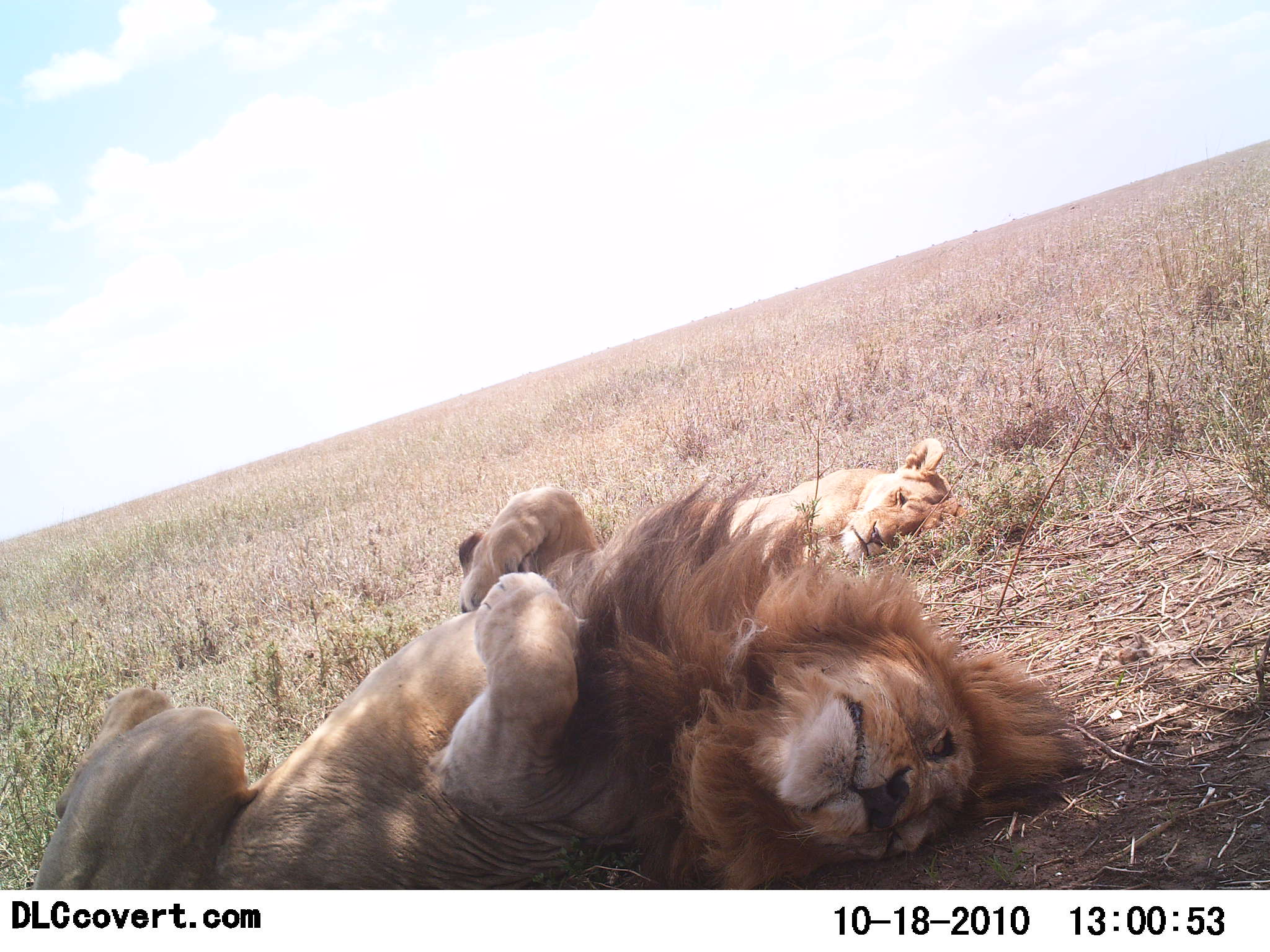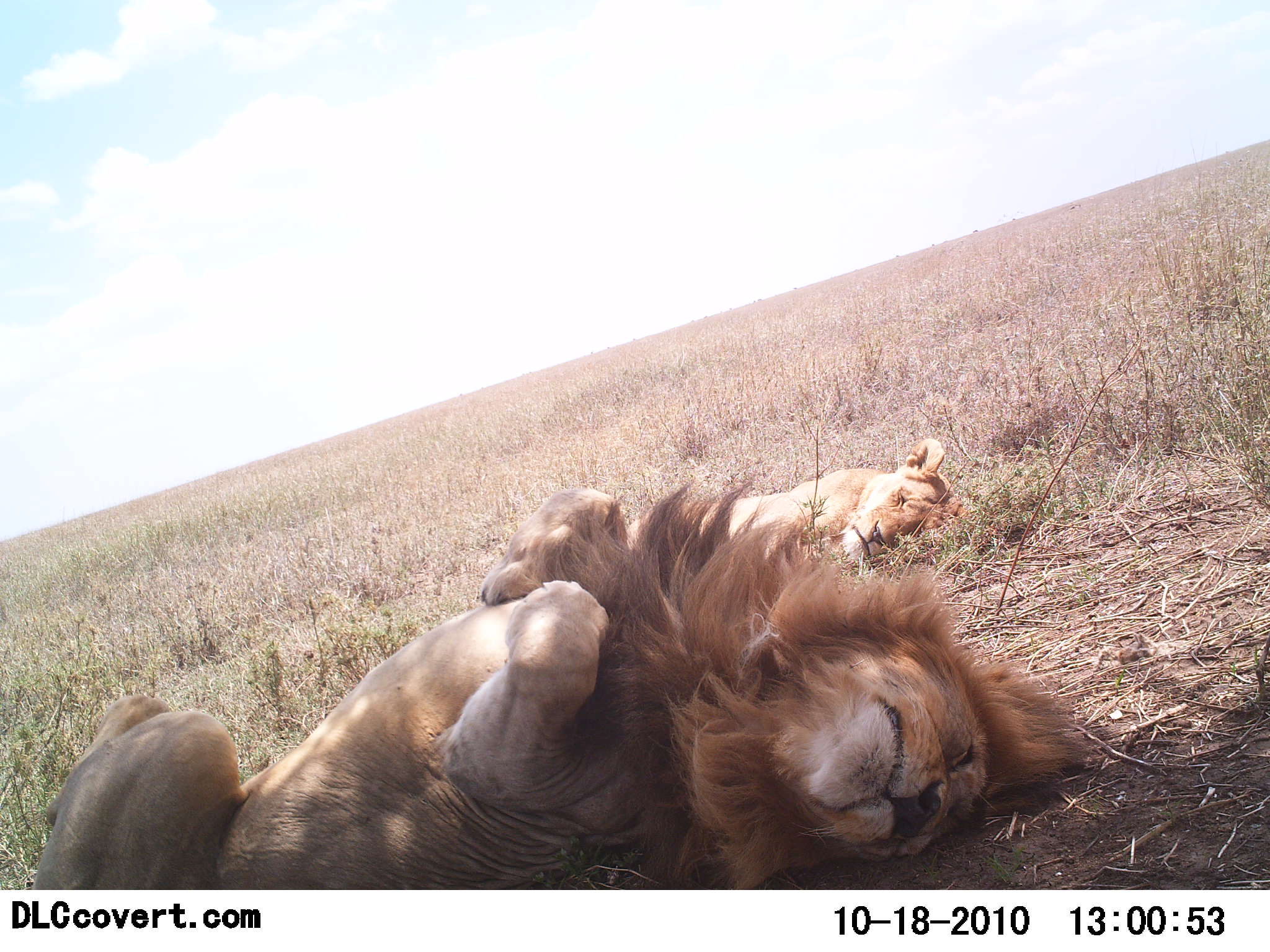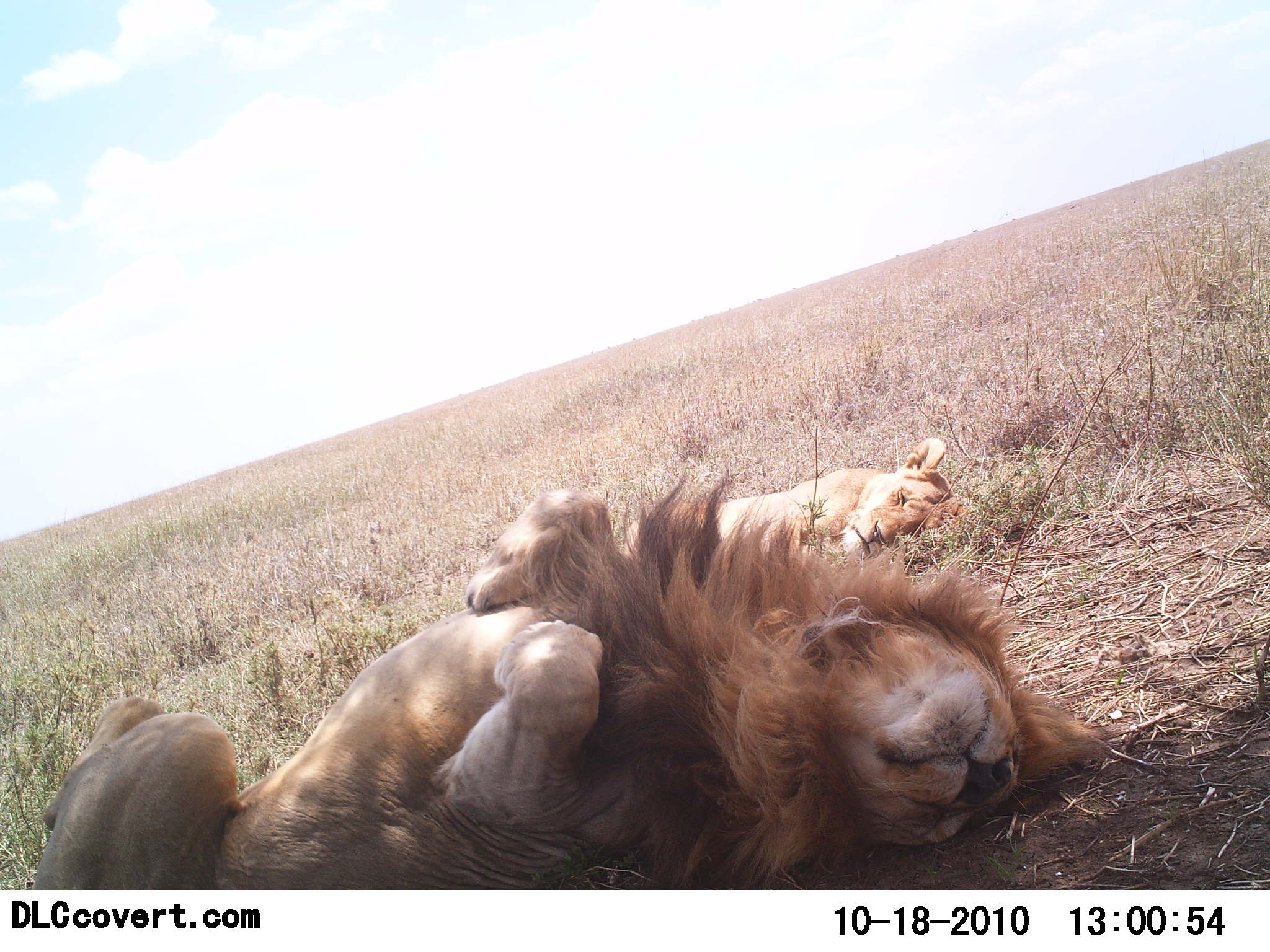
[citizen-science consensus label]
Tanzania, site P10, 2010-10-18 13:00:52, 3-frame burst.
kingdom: Animalia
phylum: Chordata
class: Mammalia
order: Carnivora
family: Felidae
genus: Panthera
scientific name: Panthera leo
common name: lion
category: lionfemale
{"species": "lionfemale (lion) (Panthera leo)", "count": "1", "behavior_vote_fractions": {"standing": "0%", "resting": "92%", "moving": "0%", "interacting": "0%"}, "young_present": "0%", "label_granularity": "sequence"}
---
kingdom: Animalia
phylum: Chordata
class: Mammalia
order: Carnivora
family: Felidae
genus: Panthera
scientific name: Panthera leo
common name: lion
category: lionmale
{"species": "lionmale (lion) (Panthera leo)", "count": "1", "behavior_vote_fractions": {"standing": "0%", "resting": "93%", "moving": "21%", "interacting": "7%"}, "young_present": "0%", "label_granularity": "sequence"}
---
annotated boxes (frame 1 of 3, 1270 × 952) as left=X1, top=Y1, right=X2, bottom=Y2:
animal: left=25, top=473, right=1088, bottom=889; left=32, top=475, right=1086, bottom=890; left=626, top=436, right=973, bottom=578; left=637, top=434, right=974, bottom=568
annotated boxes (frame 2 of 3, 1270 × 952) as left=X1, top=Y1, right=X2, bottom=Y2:
animal: left=32, top=475, right=1086, bottom=890; left=29, top=481, right=1086, bottom=891; left=613, top=438, right=978, bottom=588; left=625, top=438, right=974, bottom=562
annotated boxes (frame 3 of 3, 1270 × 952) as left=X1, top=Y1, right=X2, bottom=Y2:
animal: left=23, top=463, right=1108, bottom=891; left=32, top=475, right=1106, bottom=891; left=626, top=437, right=969, bottom=584; left=623, top=438, right=966, bottom=562